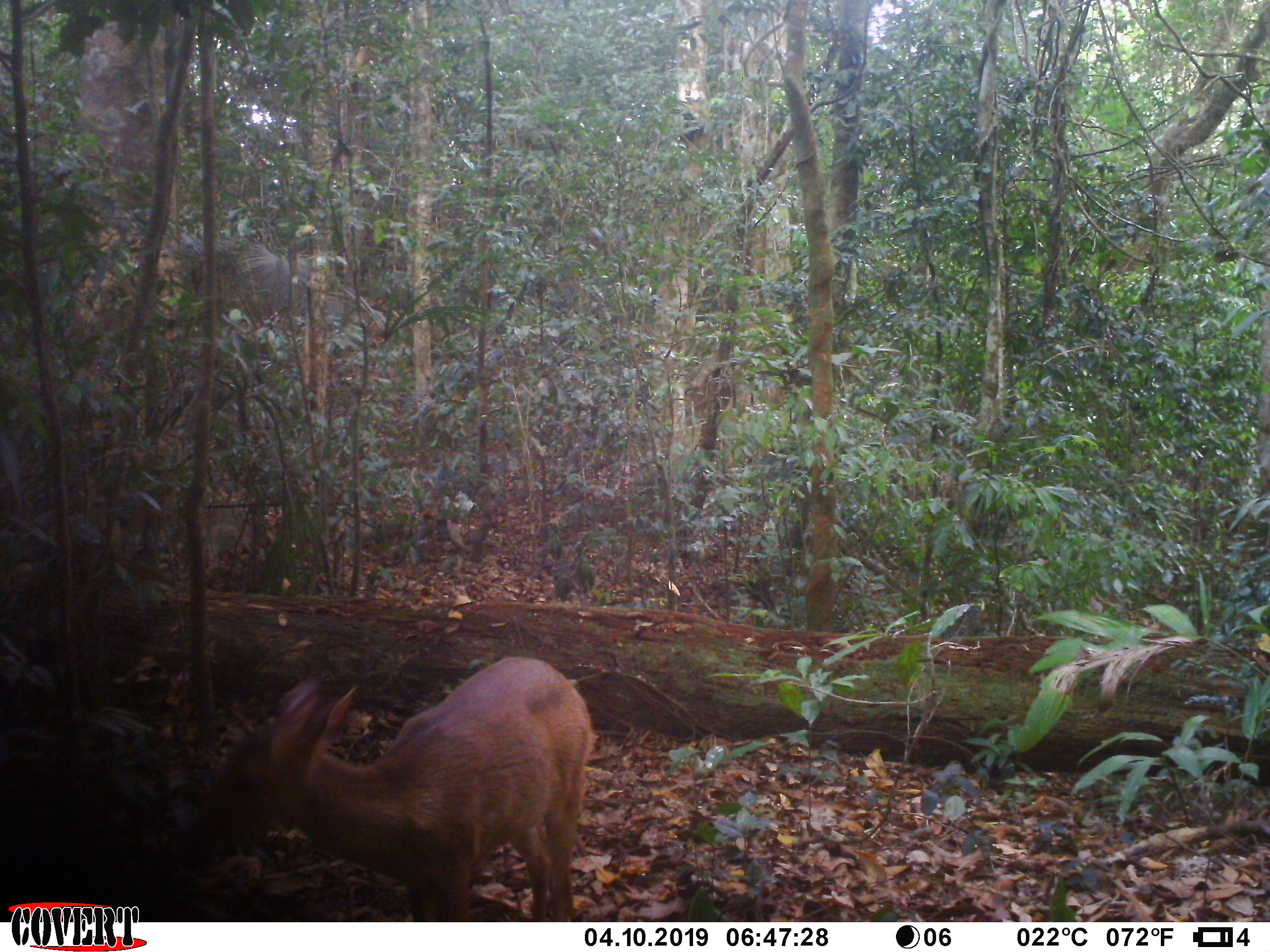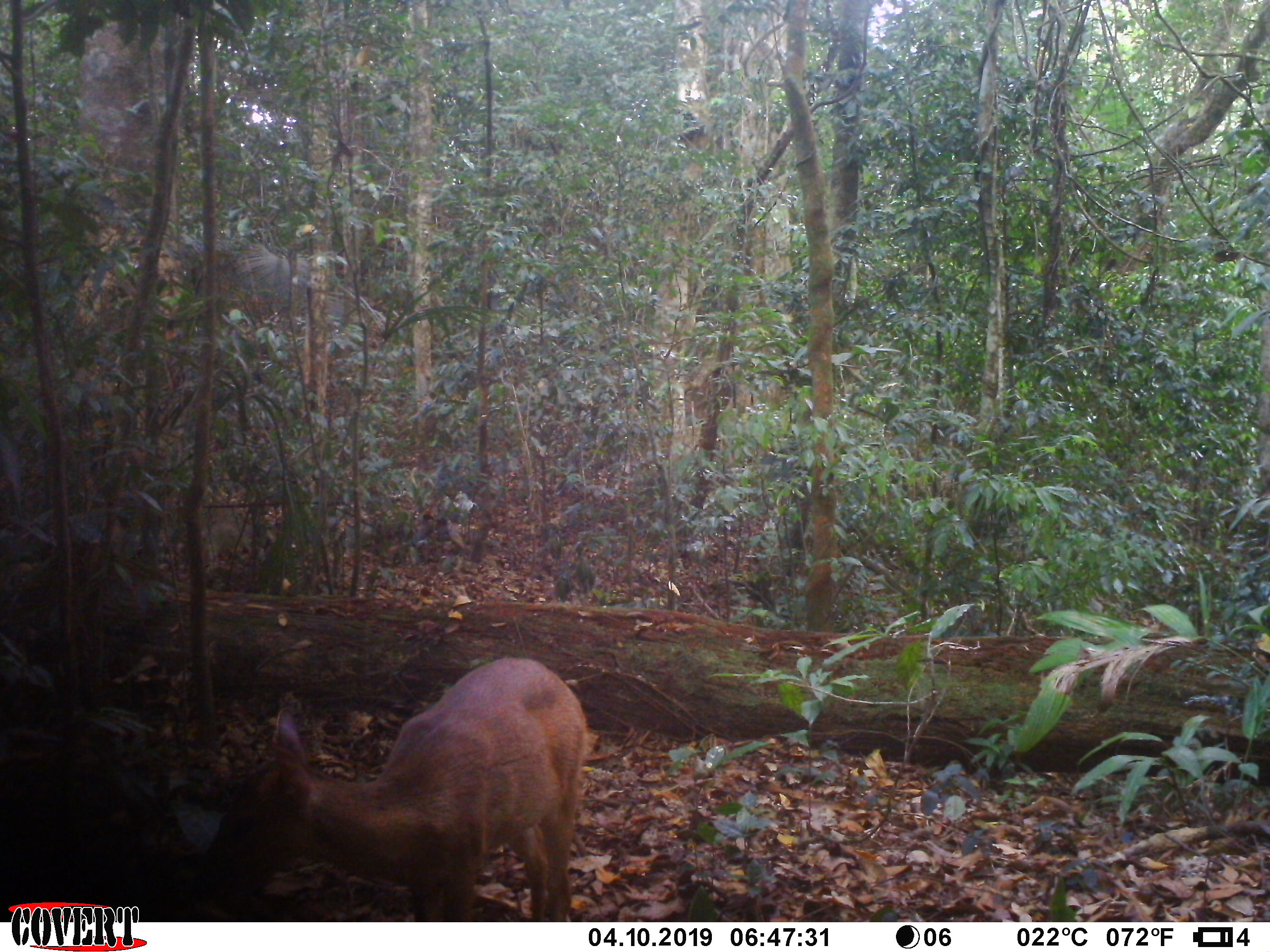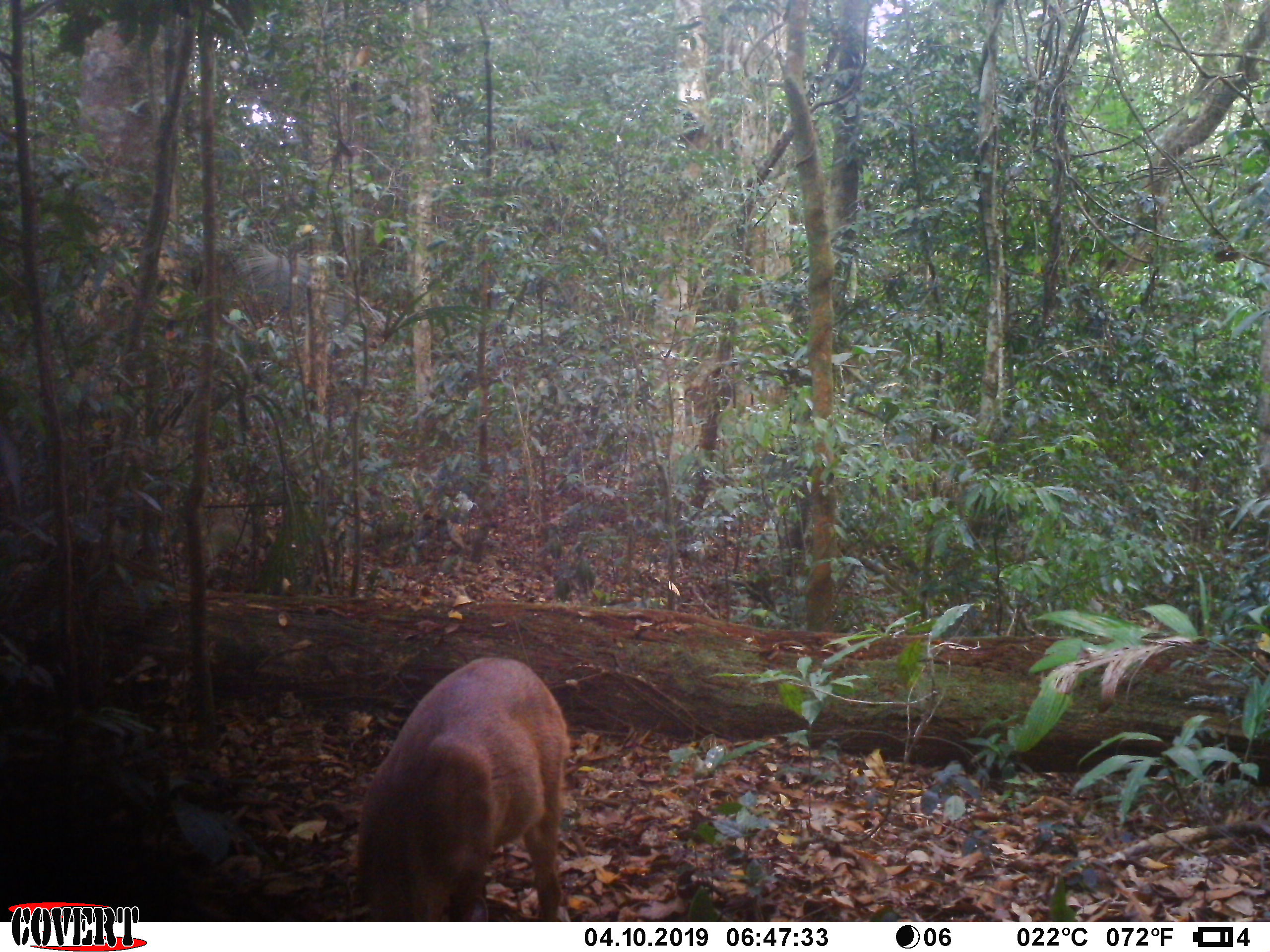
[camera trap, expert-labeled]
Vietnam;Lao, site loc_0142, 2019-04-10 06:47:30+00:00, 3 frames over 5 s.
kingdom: Animalia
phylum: Chordata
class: Mammalia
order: Artiodactyla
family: Cervidae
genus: Muntiacus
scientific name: Muntiacus vuquangensis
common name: large-antlered muntjac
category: large antlered muntjac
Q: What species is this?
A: Large antlered muntjac (large-antlered muntjac) (Muntiacus vuquangensis).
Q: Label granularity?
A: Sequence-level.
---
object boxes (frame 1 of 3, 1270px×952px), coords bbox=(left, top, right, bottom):
large antlered muntjac: bbox=(189, 656, 598, 922)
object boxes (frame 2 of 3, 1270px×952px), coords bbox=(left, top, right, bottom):
large antlered muntjac: bbox=(199, 654, 597, 922)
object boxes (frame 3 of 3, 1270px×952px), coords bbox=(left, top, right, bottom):
large antlered muntjac: bbox=(353, 655, 572, 922)